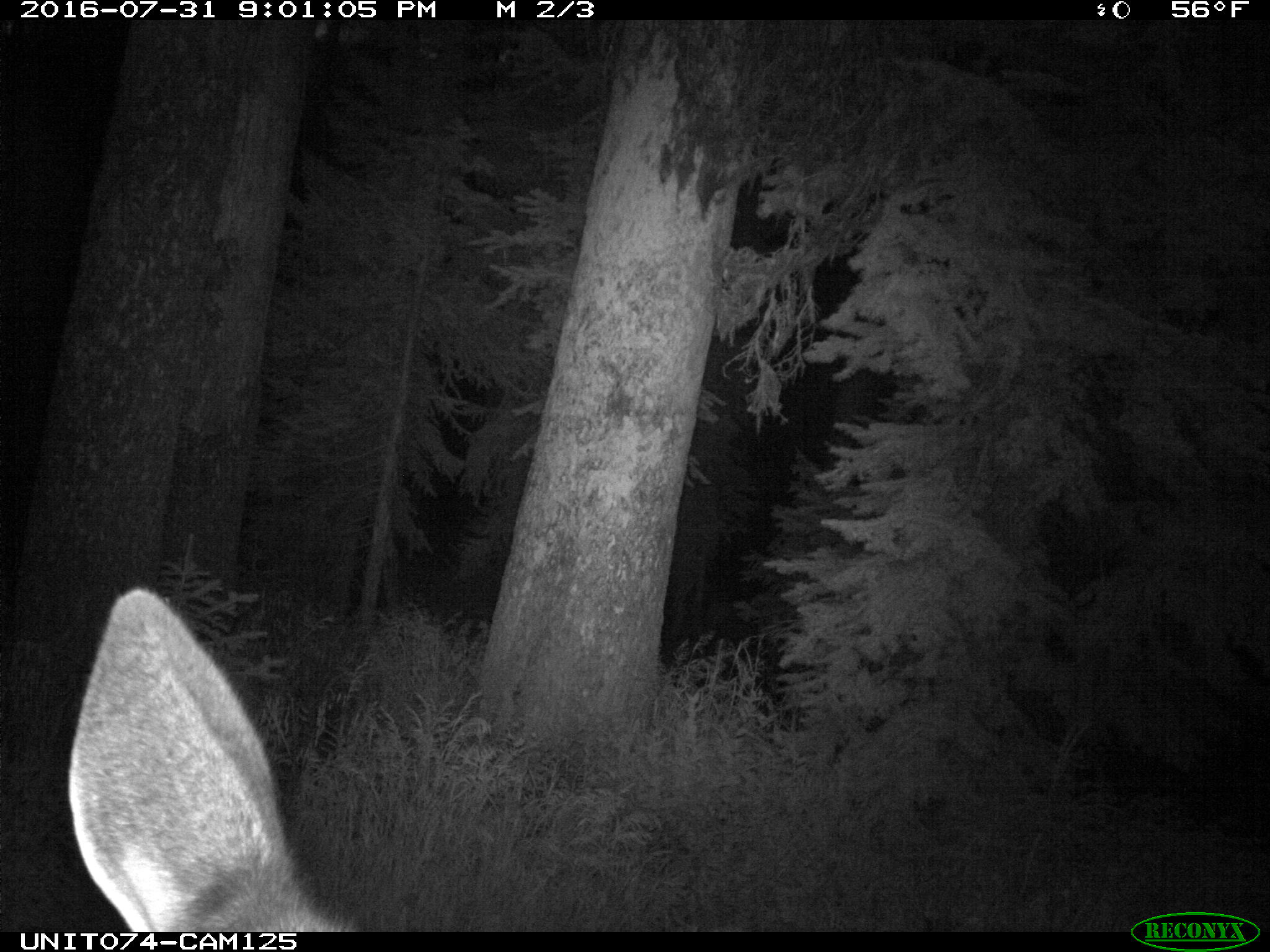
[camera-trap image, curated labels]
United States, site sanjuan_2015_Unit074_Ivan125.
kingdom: Animalia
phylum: Chordata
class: Mammalia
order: Artiodactyla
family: Cervidae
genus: Cervus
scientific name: Cervus elaphus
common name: red deer